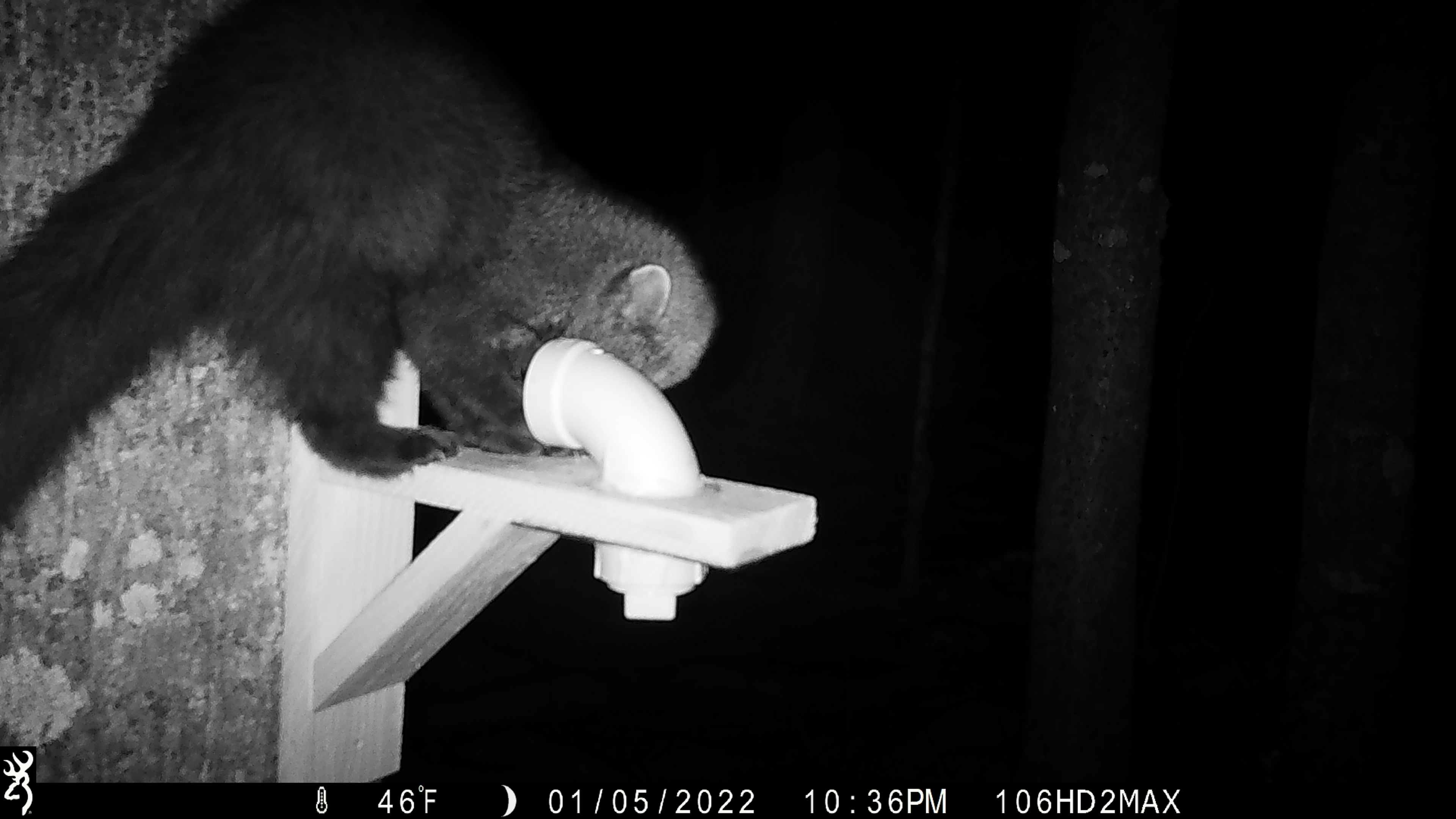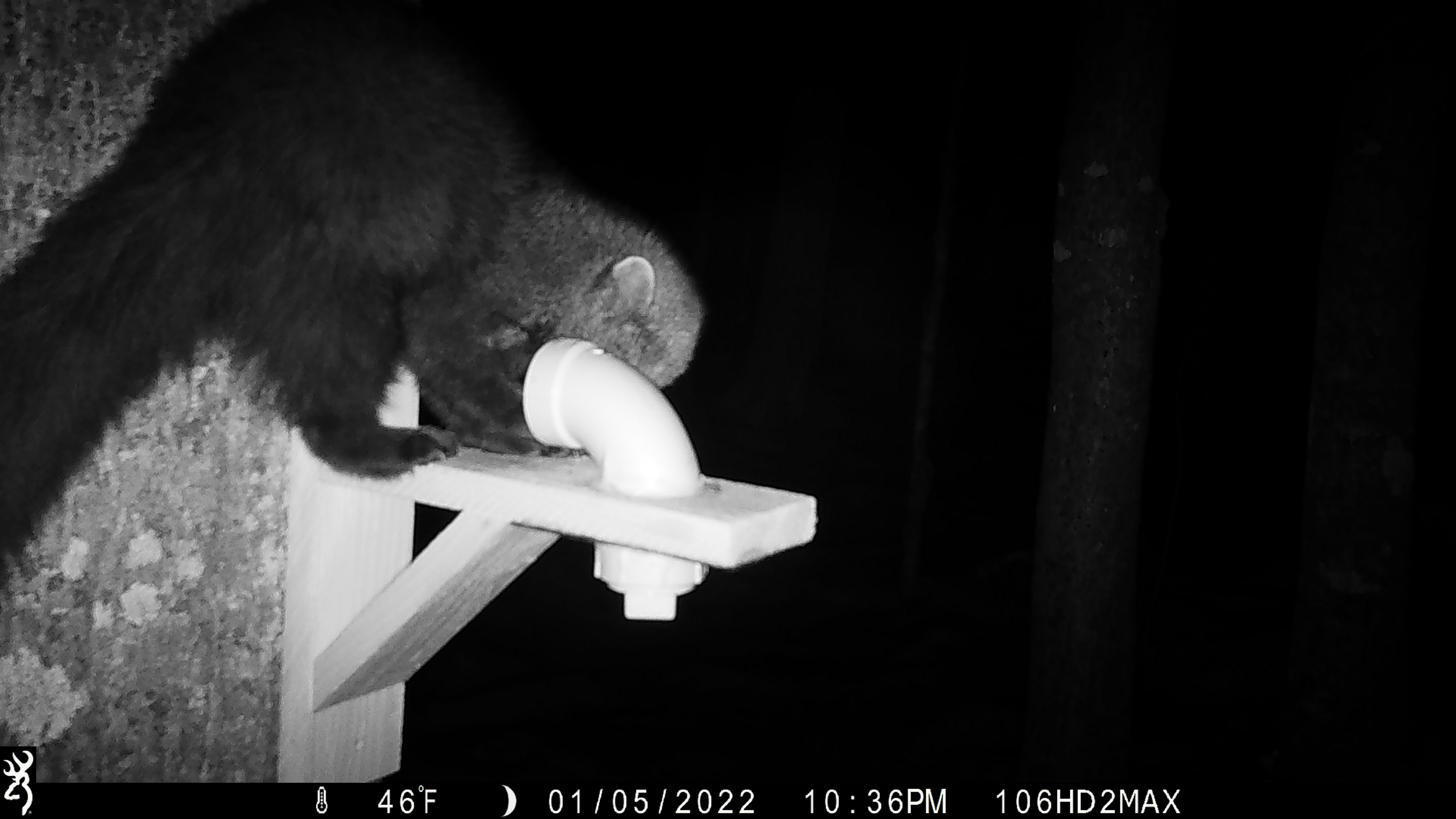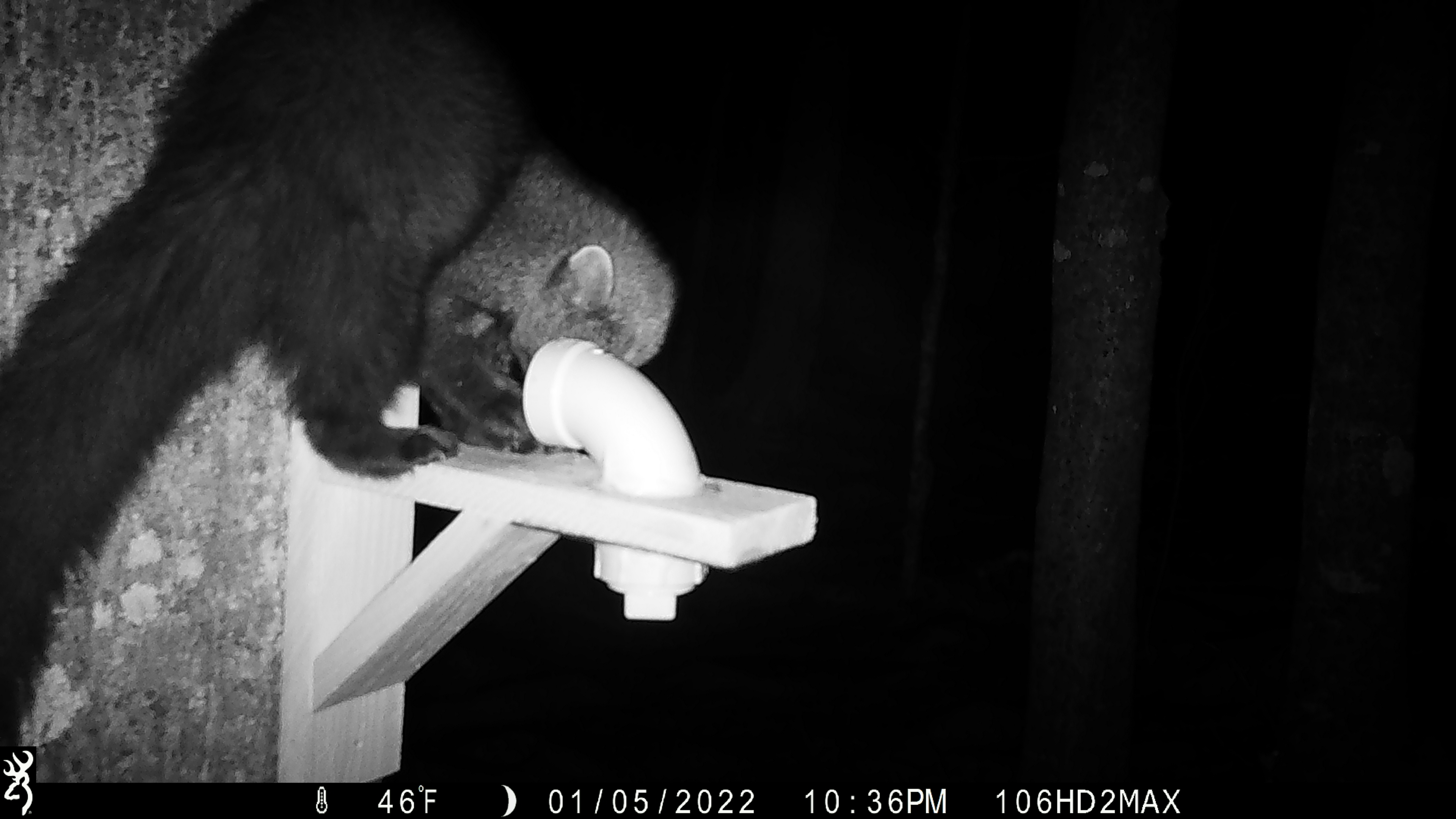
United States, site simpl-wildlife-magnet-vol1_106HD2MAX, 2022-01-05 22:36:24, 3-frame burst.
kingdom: Animalia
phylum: Chordata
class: Mammalia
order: Carnivora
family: Mustelidae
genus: Pekania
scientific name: Pekania pennanti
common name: fisher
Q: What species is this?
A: Fisher (Pekania pennanti).